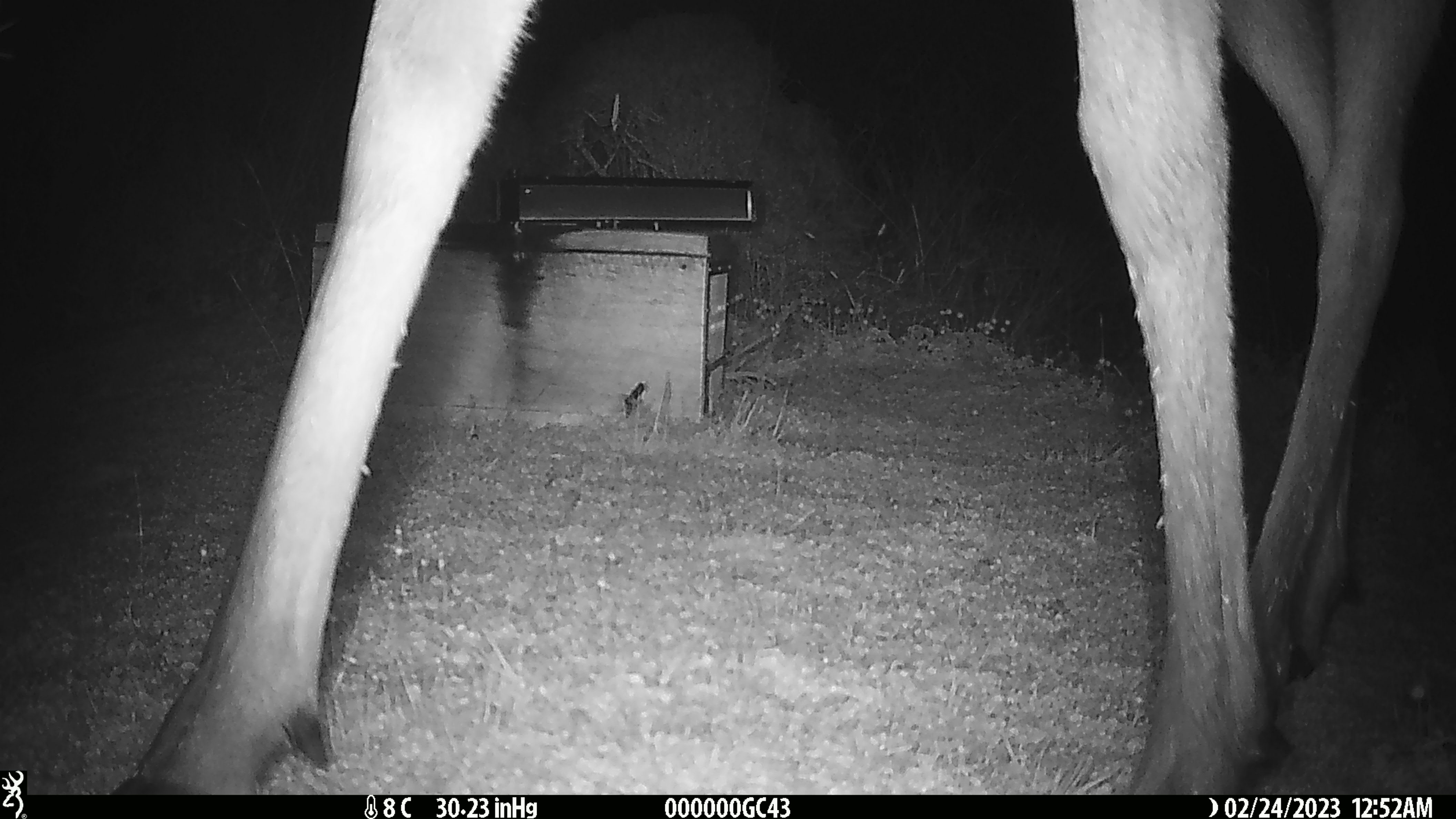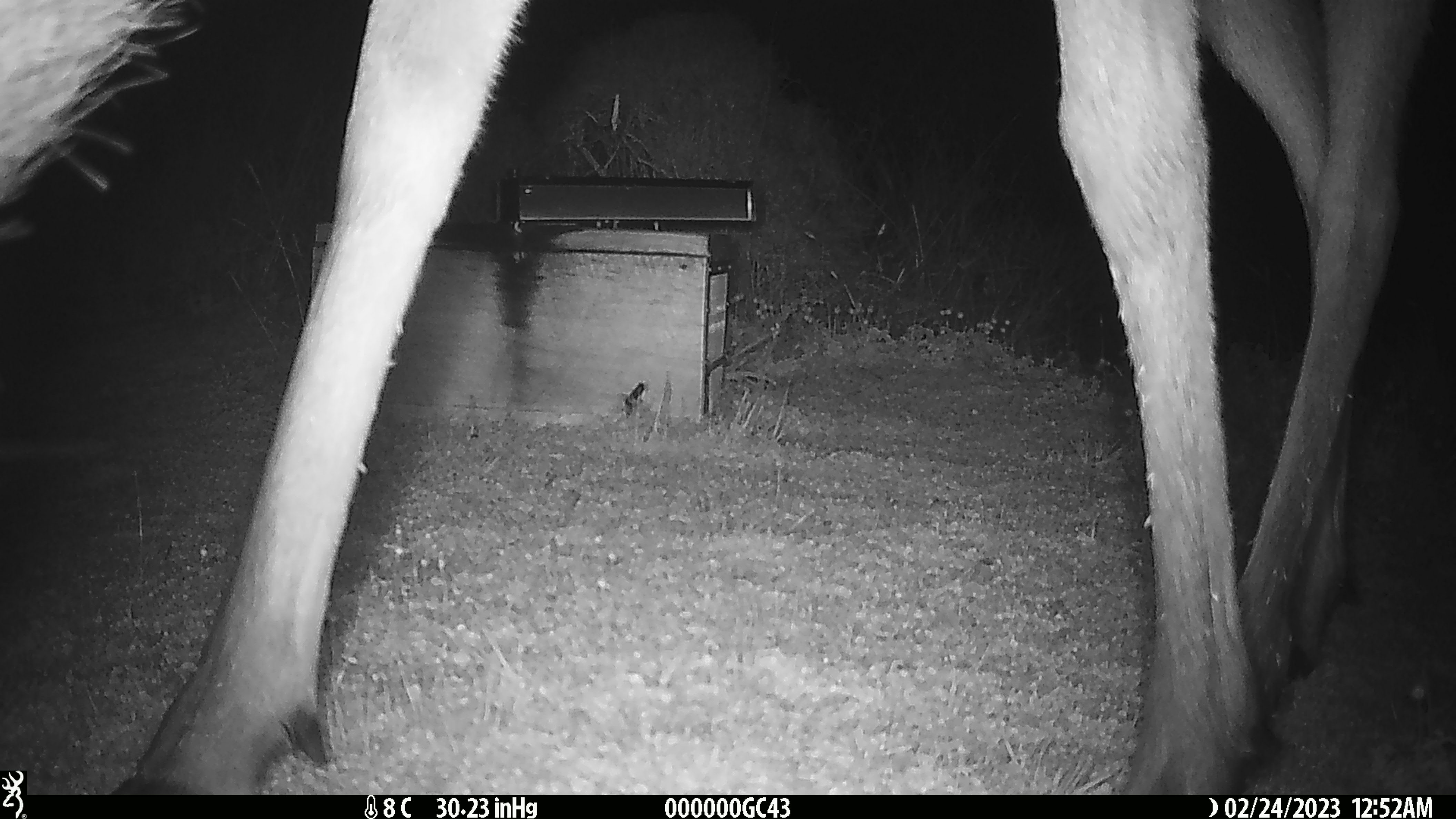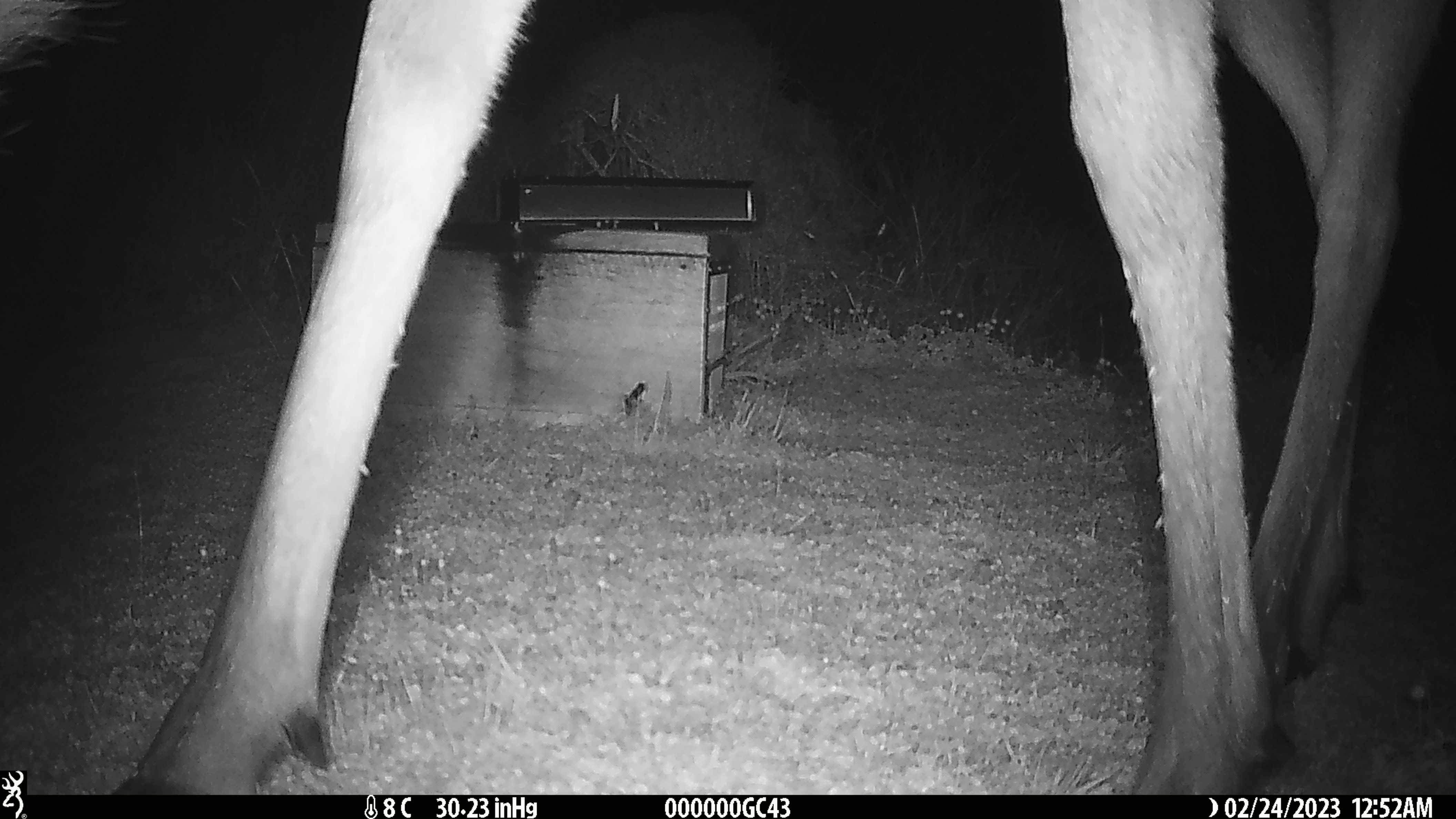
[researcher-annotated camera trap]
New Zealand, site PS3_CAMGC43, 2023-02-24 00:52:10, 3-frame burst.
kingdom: Animalia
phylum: Chordata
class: Mammalia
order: Artiodactyla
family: Cervidae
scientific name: Cervidae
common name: deer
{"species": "deer (Cervidae)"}